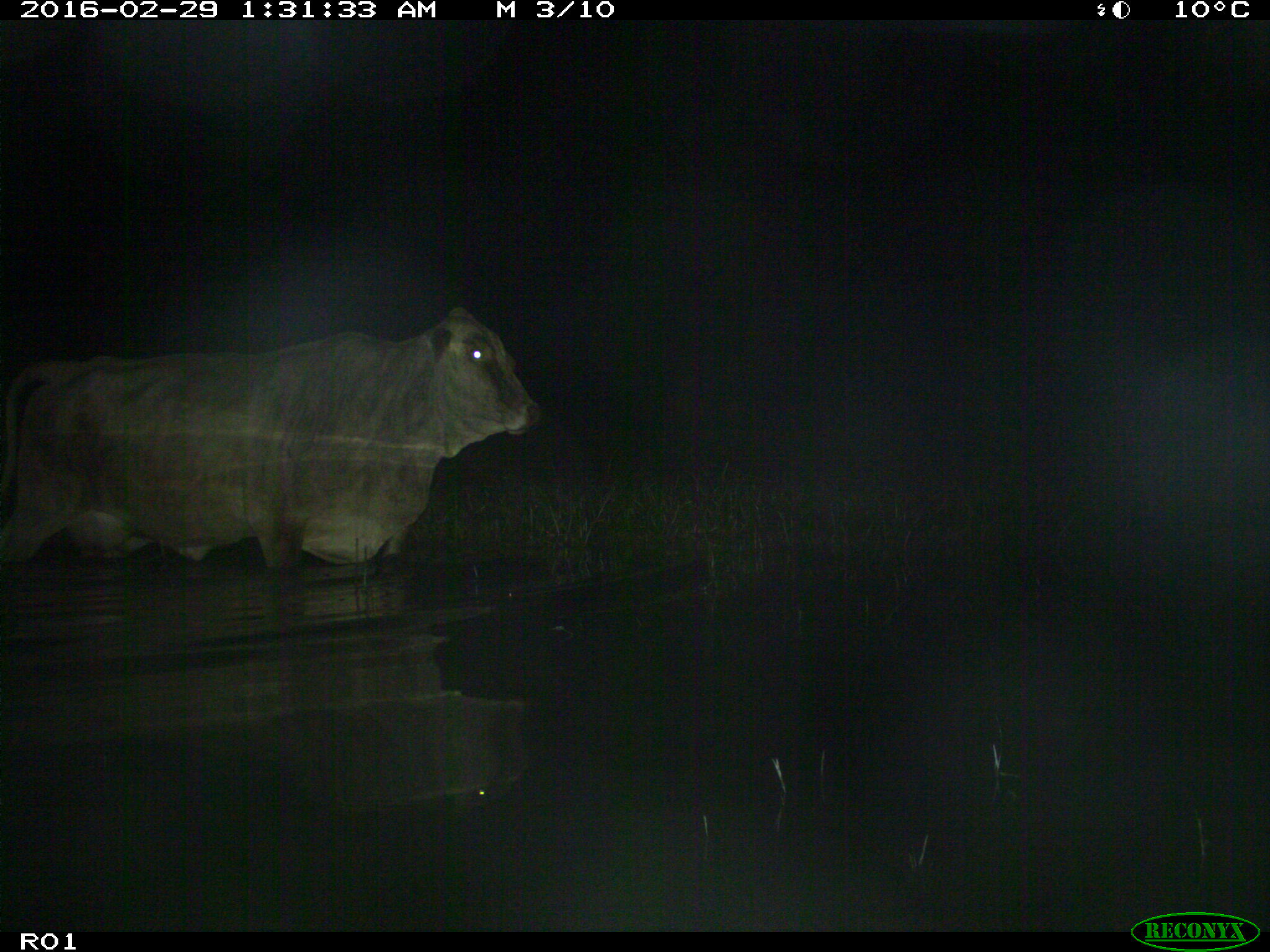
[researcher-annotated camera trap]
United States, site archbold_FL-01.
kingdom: Animalia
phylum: Chordata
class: Mammalia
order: Artiodactyla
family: Bovidae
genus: Bos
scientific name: Bos taurus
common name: domestic cow